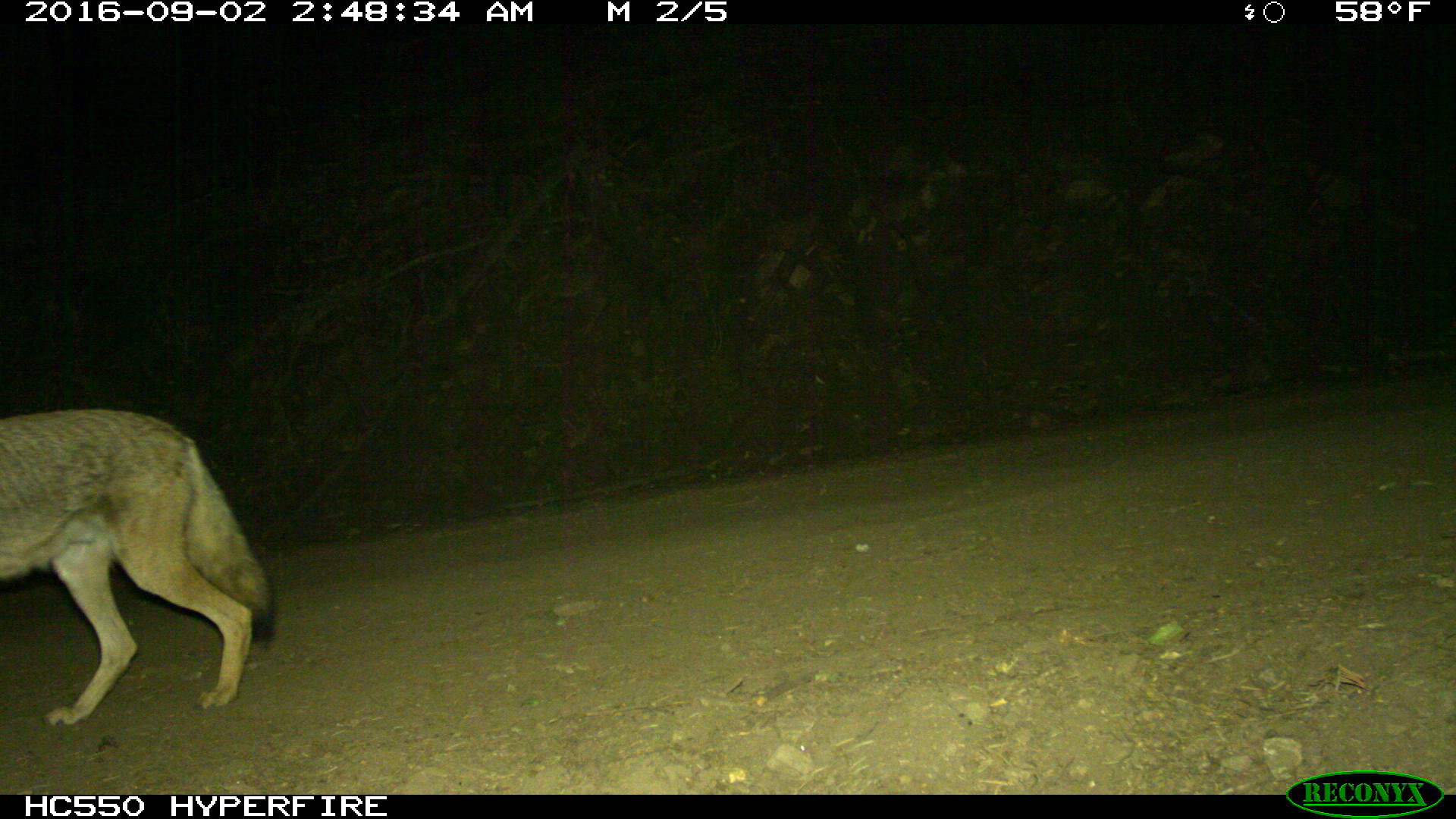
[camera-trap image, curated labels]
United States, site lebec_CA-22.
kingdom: Animalia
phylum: Chordata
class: Mammalia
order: Carnivora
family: Canidae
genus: Canis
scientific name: Canis latrans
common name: coyote